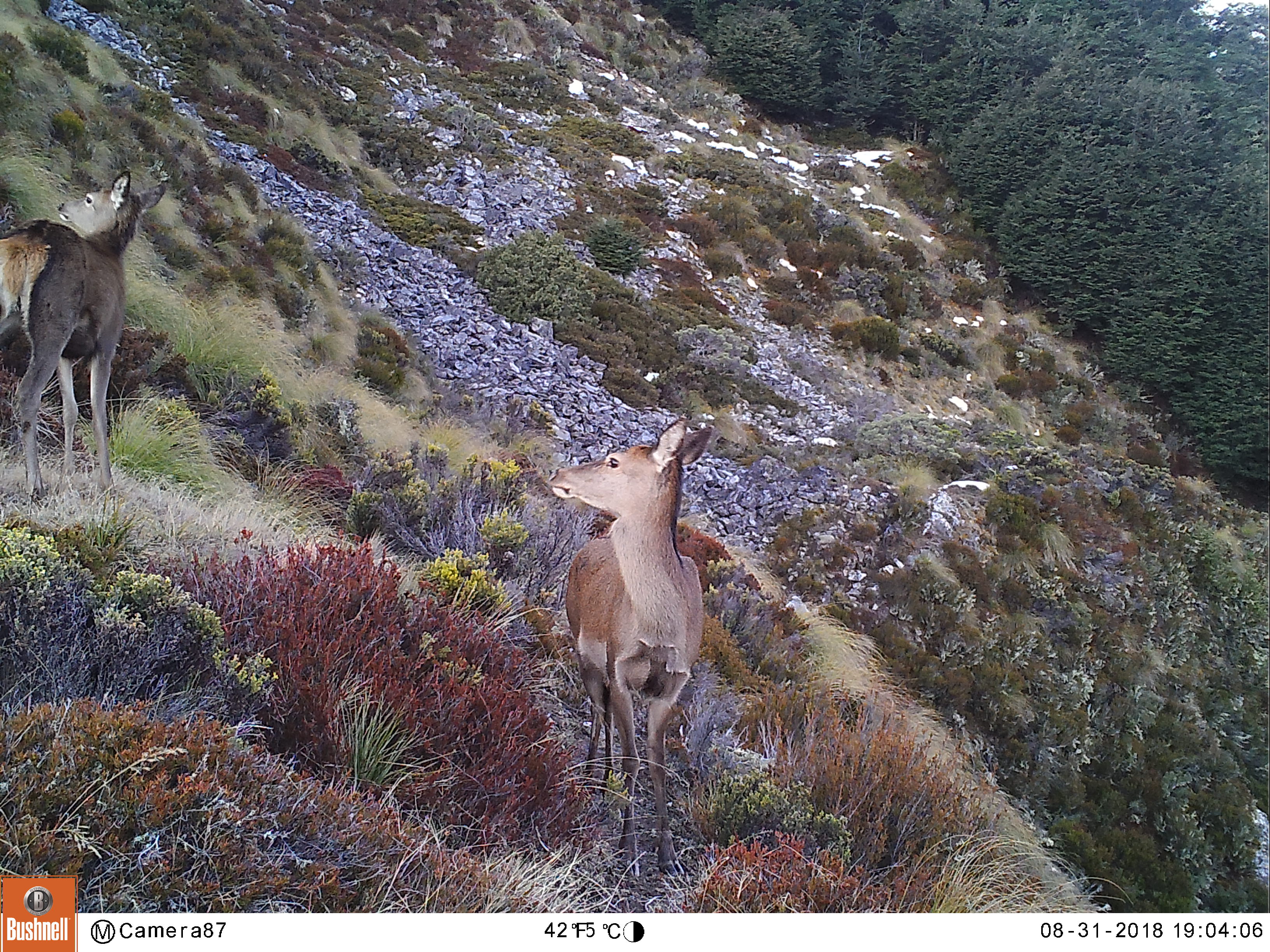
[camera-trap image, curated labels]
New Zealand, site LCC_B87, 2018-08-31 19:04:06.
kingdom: Animalia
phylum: Chordata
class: Mammalia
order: Artiodactyla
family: Cervidae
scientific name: Cervidae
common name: deer